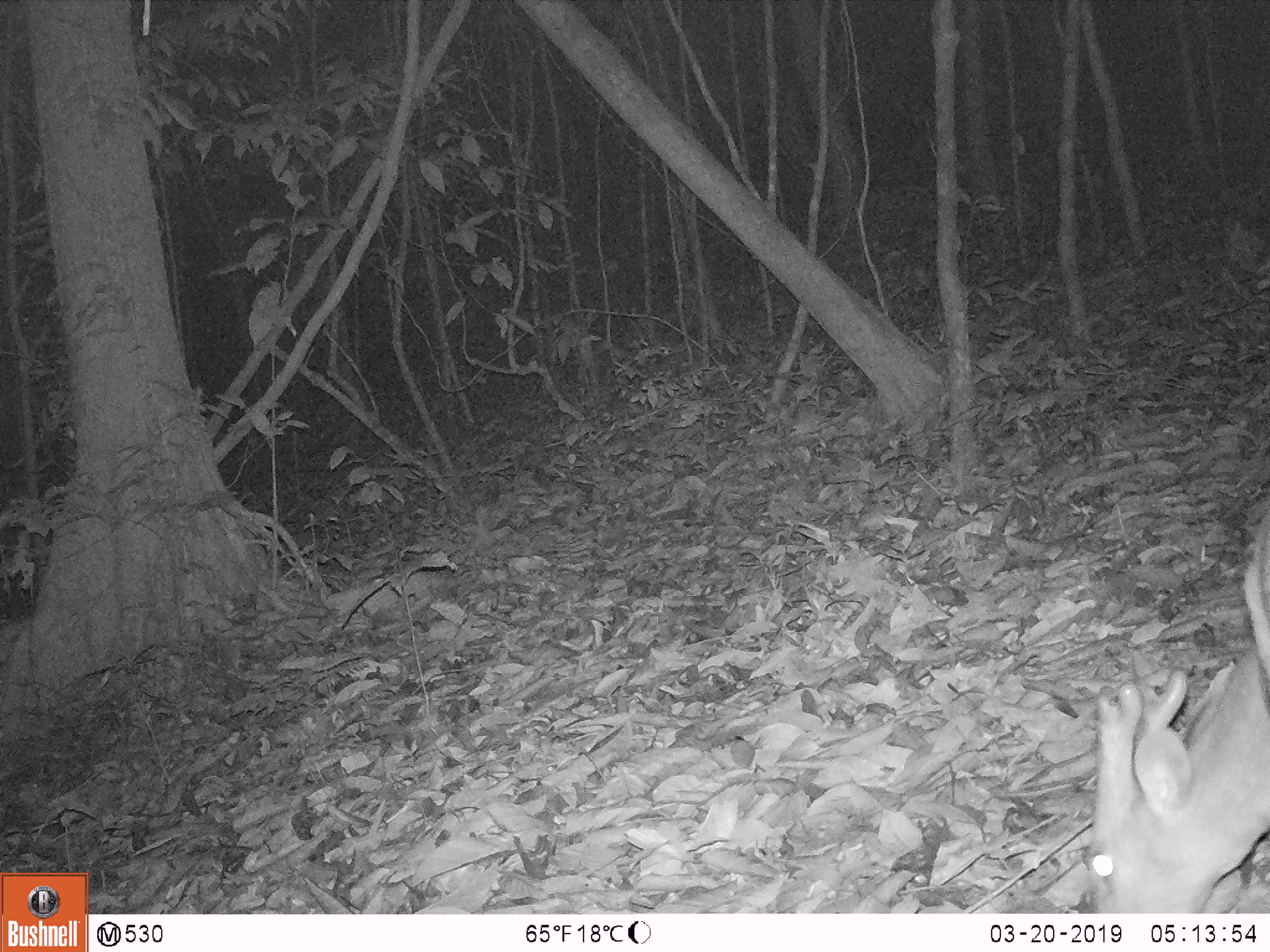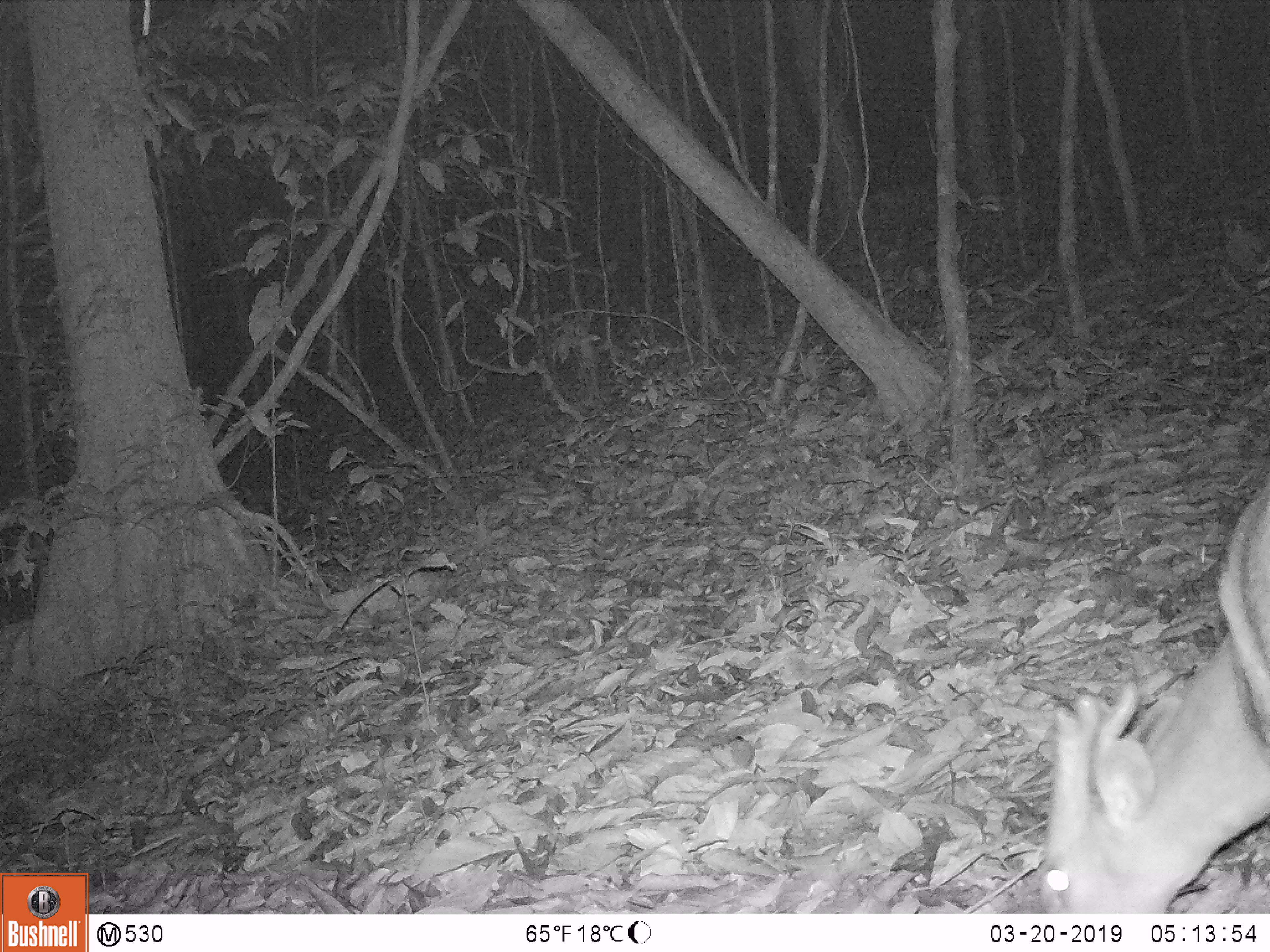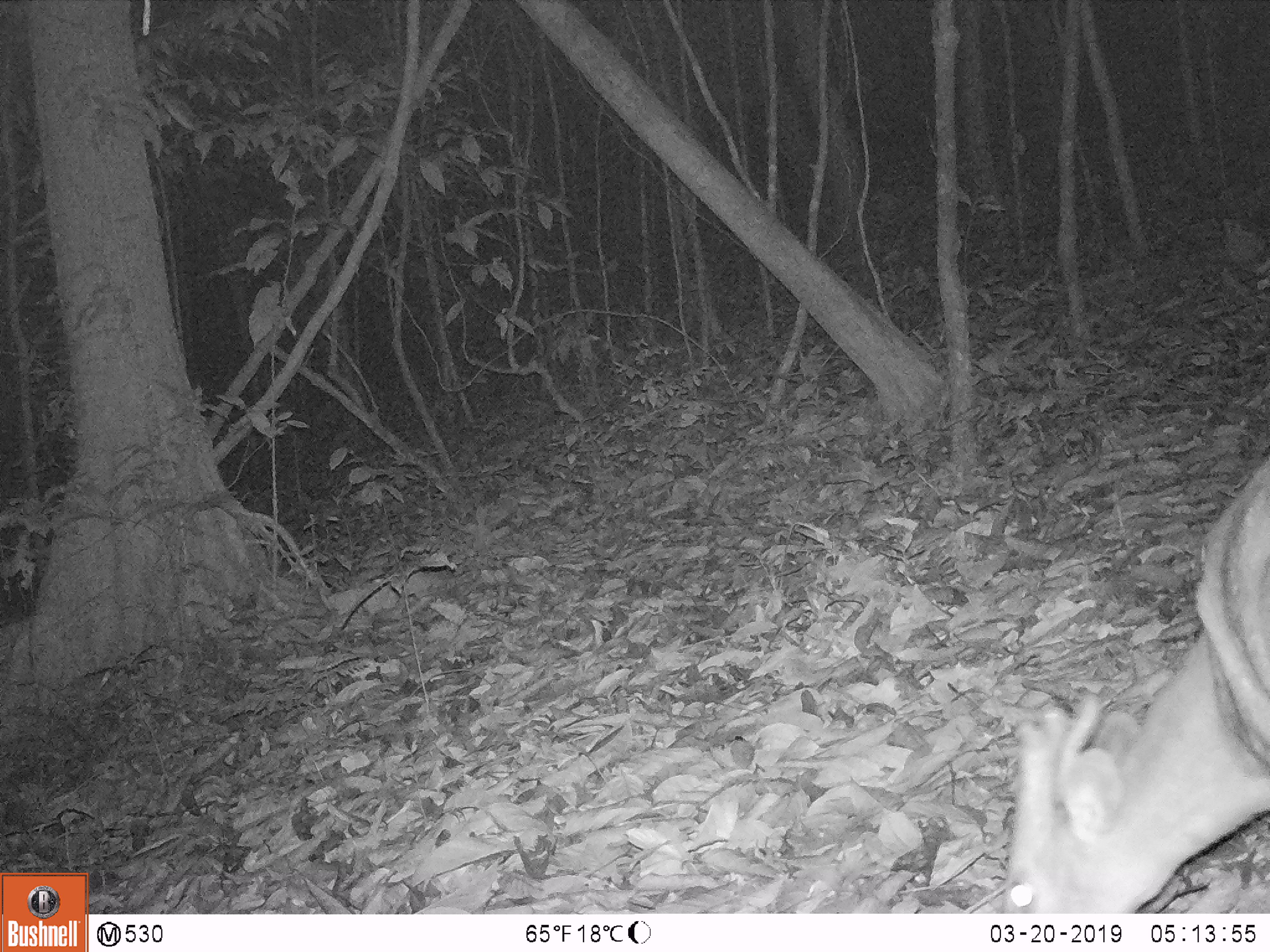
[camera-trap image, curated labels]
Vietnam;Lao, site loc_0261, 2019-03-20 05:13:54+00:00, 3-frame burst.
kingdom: Animalia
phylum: Chordata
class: Mammalia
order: Artiodactyla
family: Cervidae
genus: Muntiacus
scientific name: Muntiacus vuquangensis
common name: large-antlered muntjac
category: large antlered muntjac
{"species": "large antlered muntjac (large-antlered muntjac) (Muntiacus vuquangensis)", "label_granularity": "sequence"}